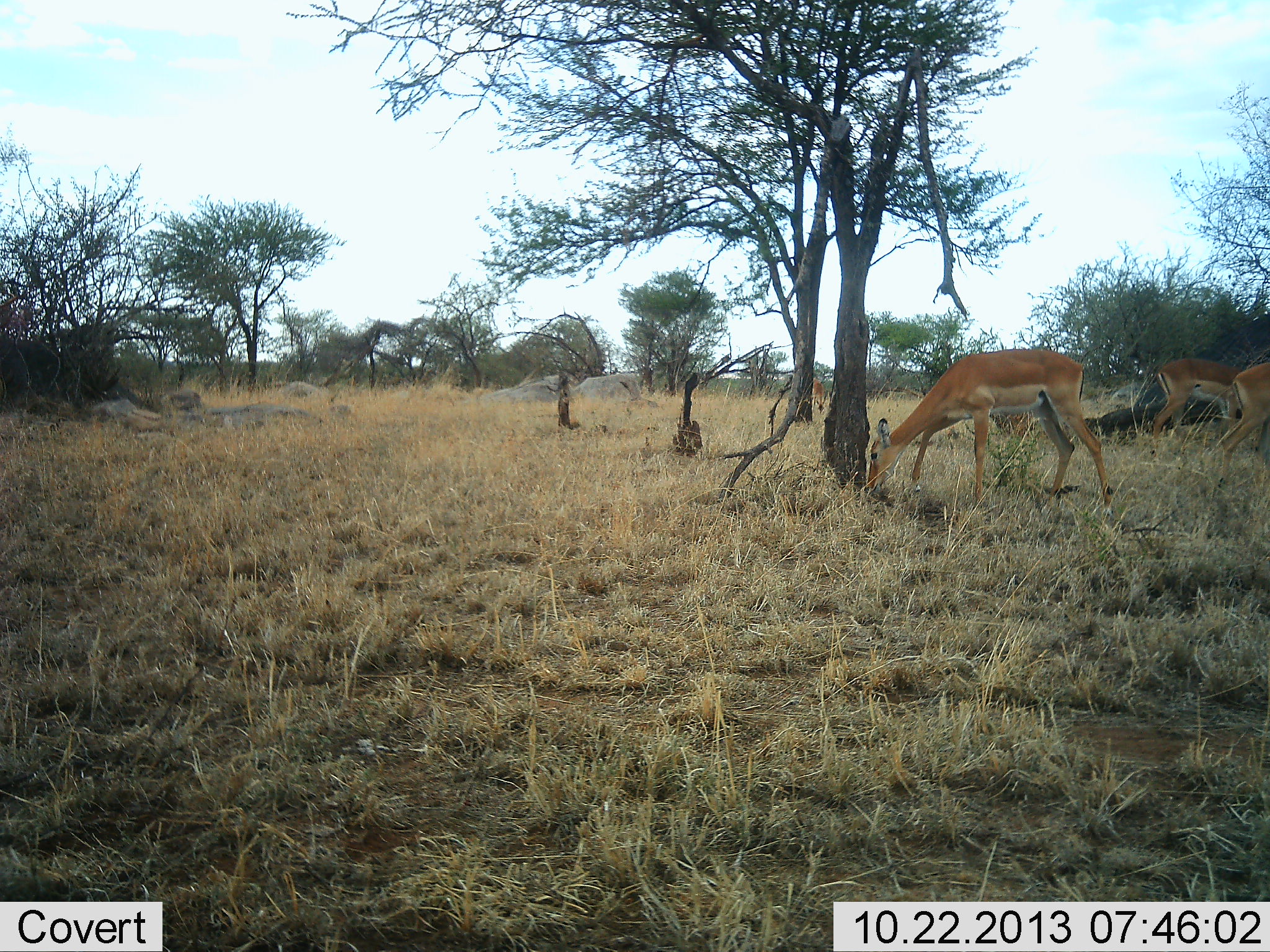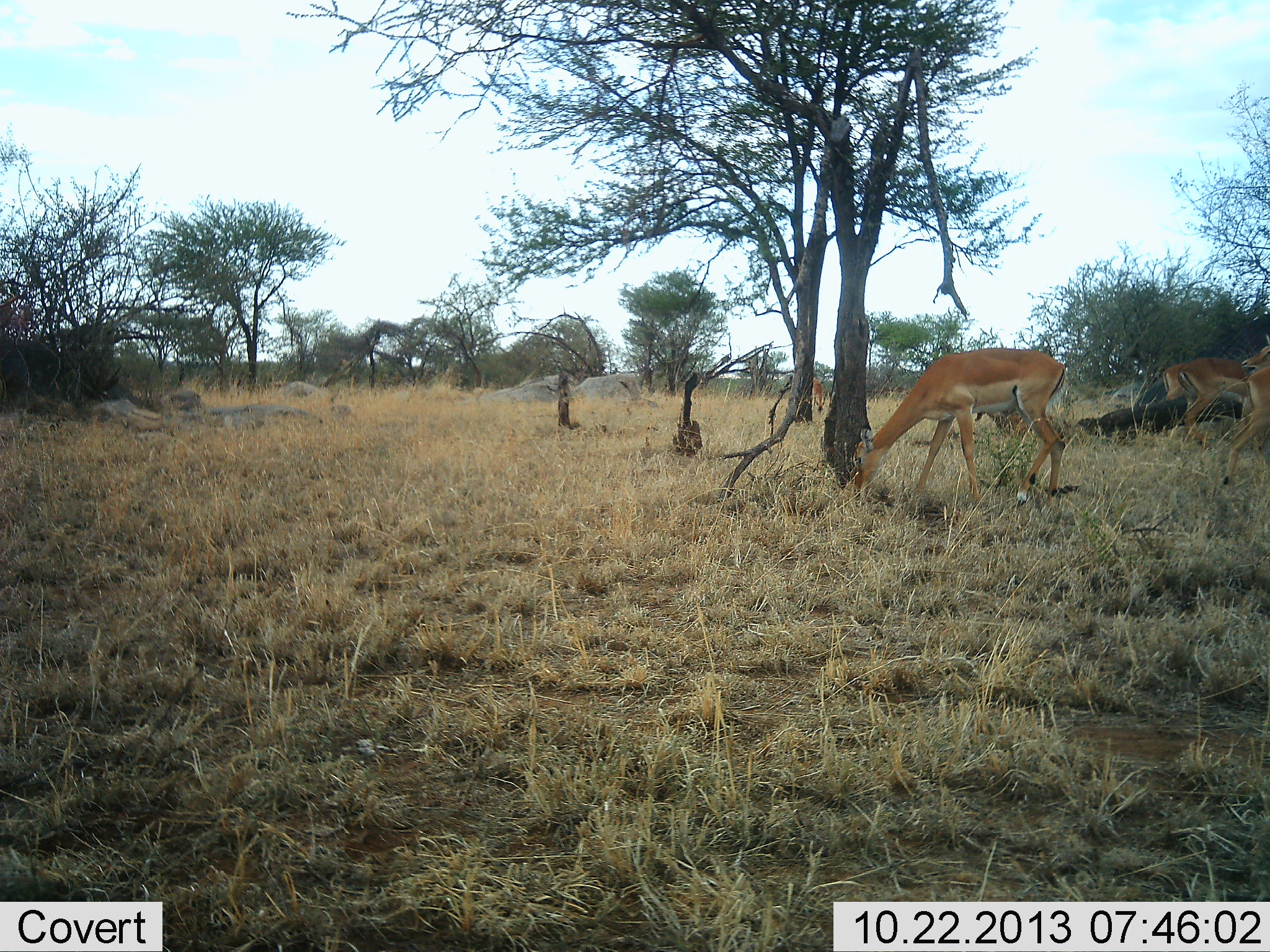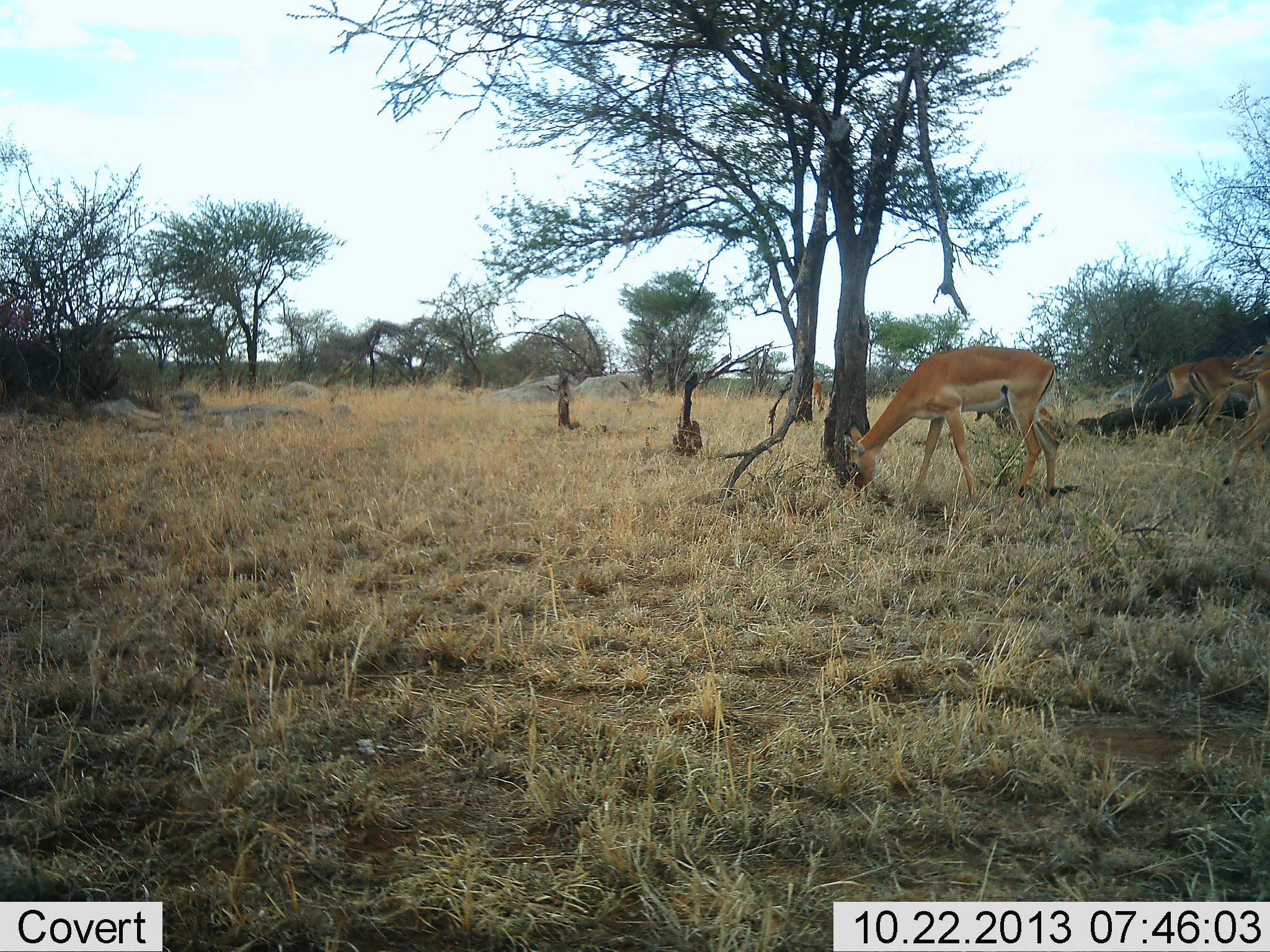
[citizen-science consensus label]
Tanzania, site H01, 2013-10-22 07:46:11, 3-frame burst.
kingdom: Animalia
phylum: Chordata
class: Mammalia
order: Artiodactyla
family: Bovidae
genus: Aepyceros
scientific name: Aepyceros melampus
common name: impala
Impala (Aepyceros melampus), count 4. Behavior (volunteer vote fractions): standing 30%, resting 0%, moving 60%, interacting 0%. Young present (vote fraction): 0%. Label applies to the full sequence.